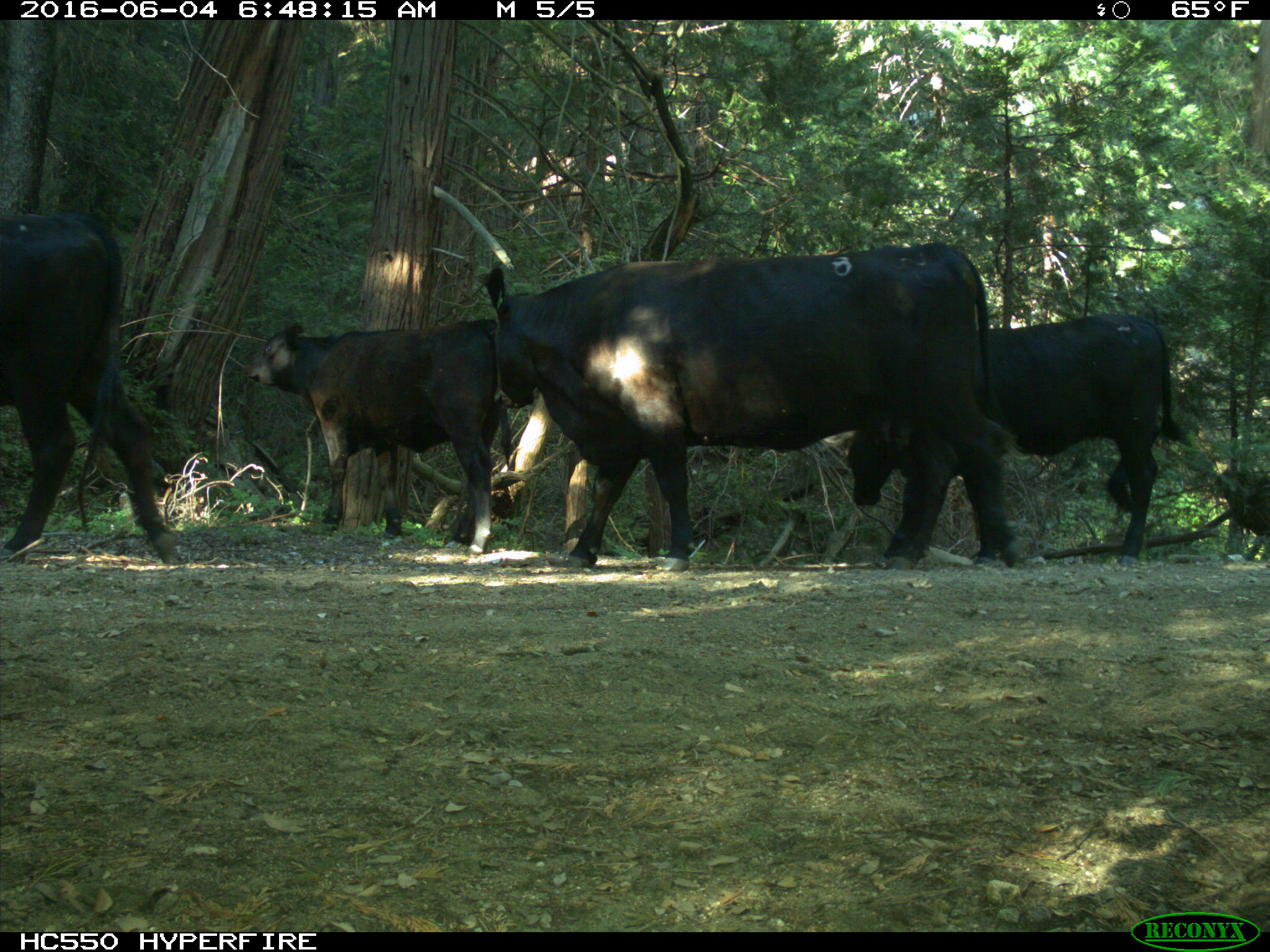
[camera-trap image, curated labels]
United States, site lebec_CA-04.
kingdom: Animalia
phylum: Chordata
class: Mammalia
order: Artiodactyla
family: Bovidae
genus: Bos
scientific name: Bos taurus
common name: domestic cow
Bos taurus (domestic cow).